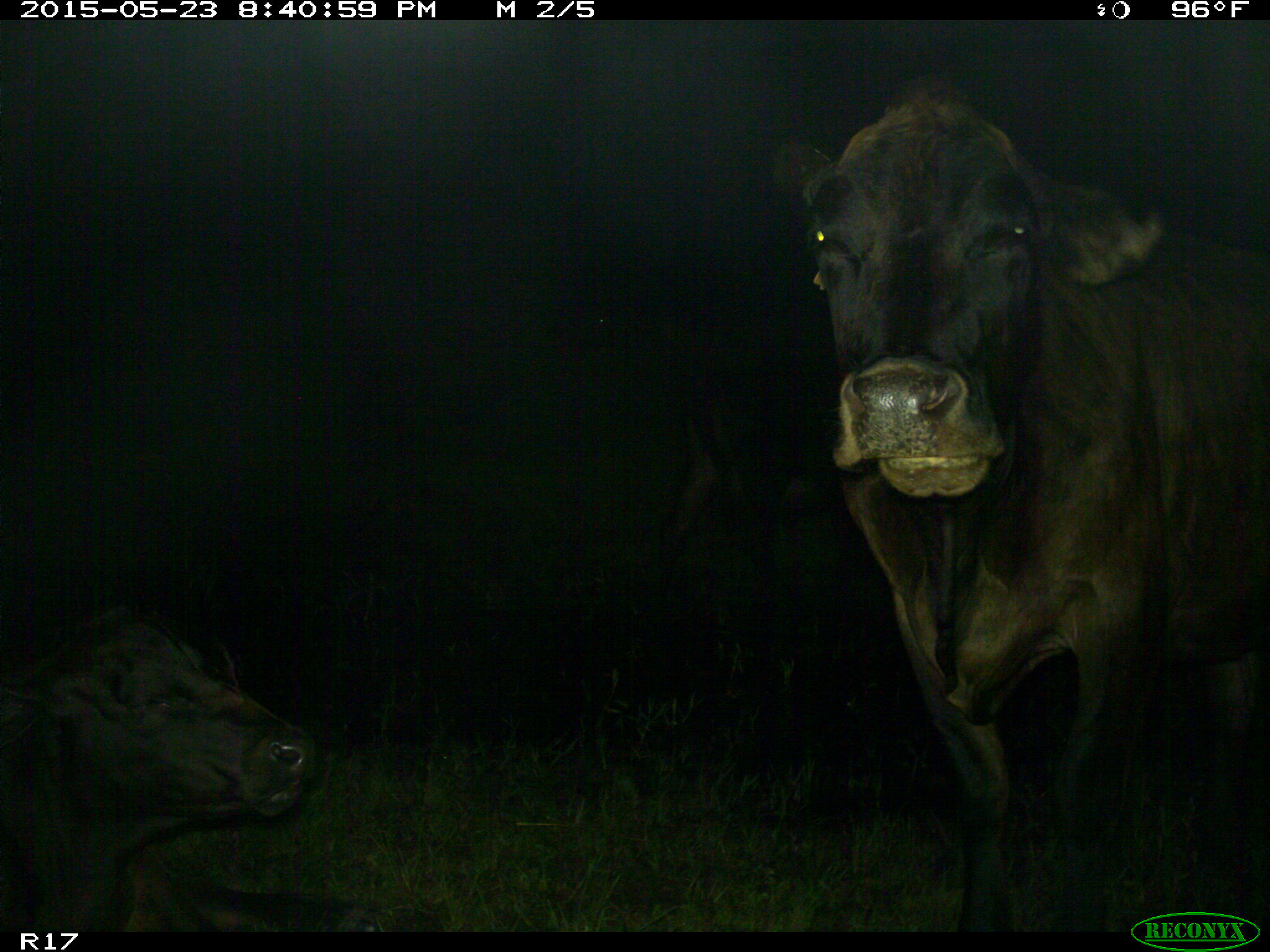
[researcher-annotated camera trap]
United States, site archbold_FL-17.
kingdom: Animalia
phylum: Chordata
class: Mammalia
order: Artiodactyla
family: Bovidae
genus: Bos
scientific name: Bos taurus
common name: domestic cow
Bos taurus (domestic cow).